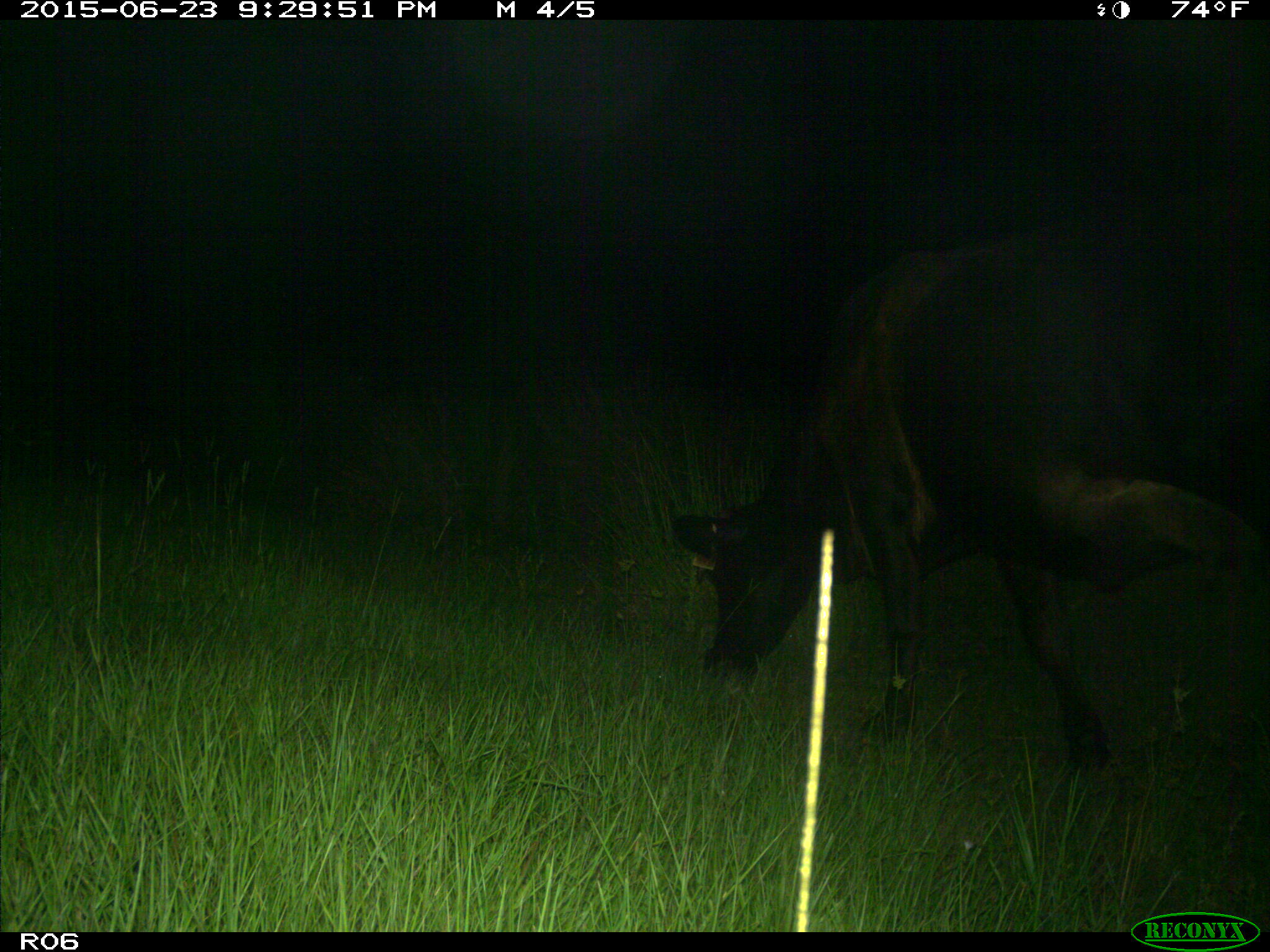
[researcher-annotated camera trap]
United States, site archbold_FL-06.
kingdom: Animalia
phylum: Chordata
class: Mammalia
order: Artiodactyla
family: Bovidae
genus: Bos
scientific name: Bos taurus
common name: domestic cow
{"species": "Bos taurus (domestic cow)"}